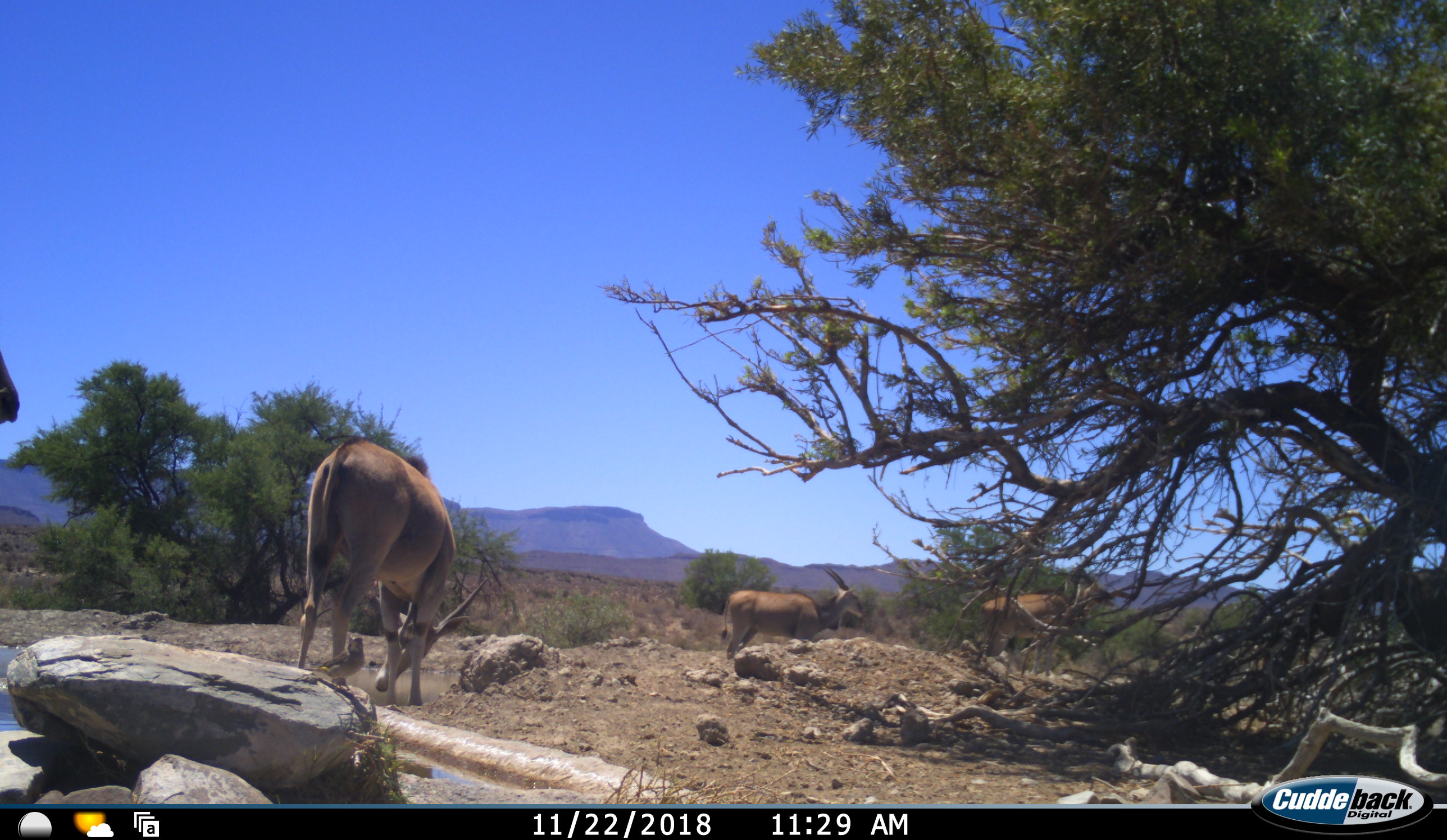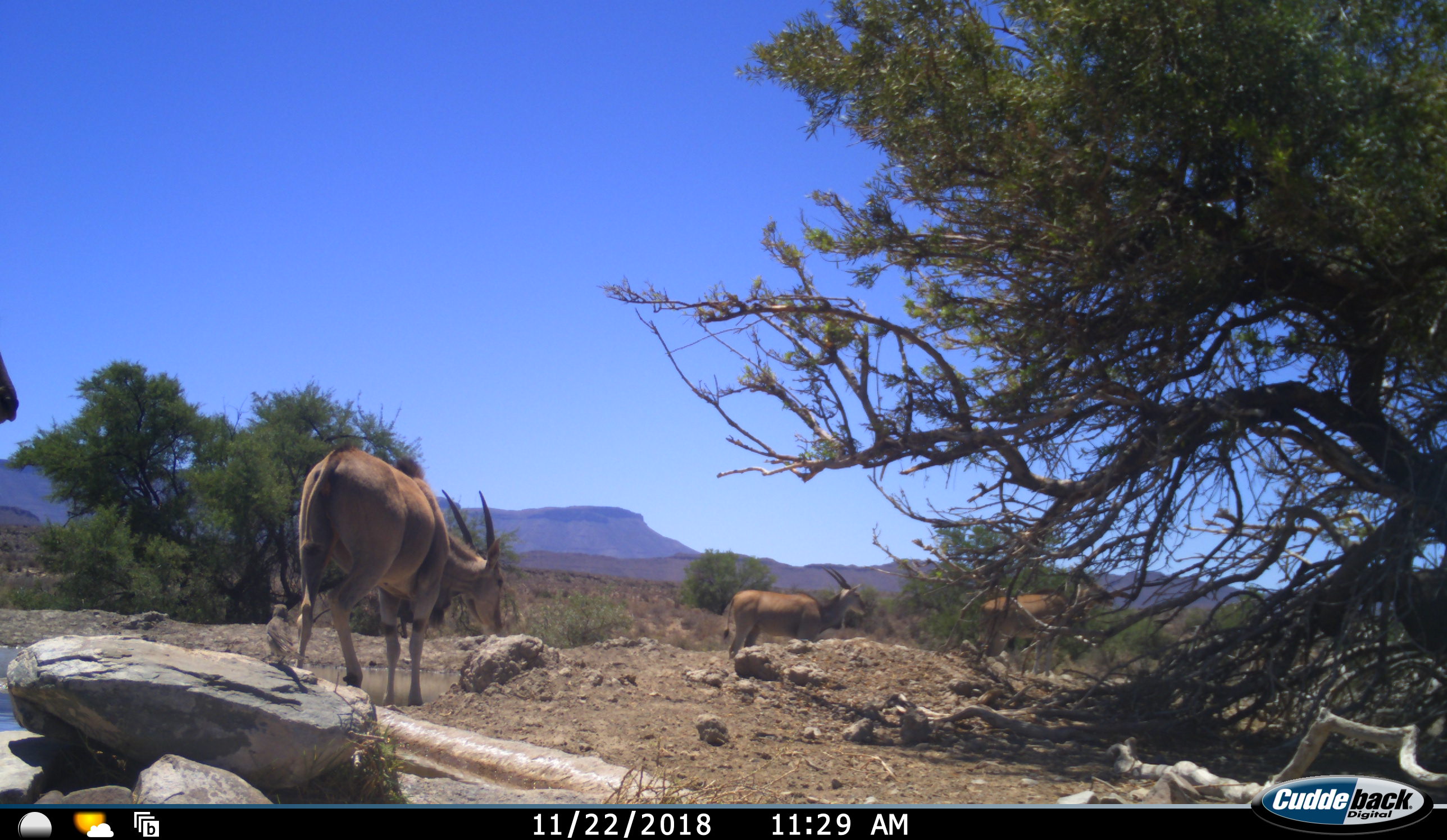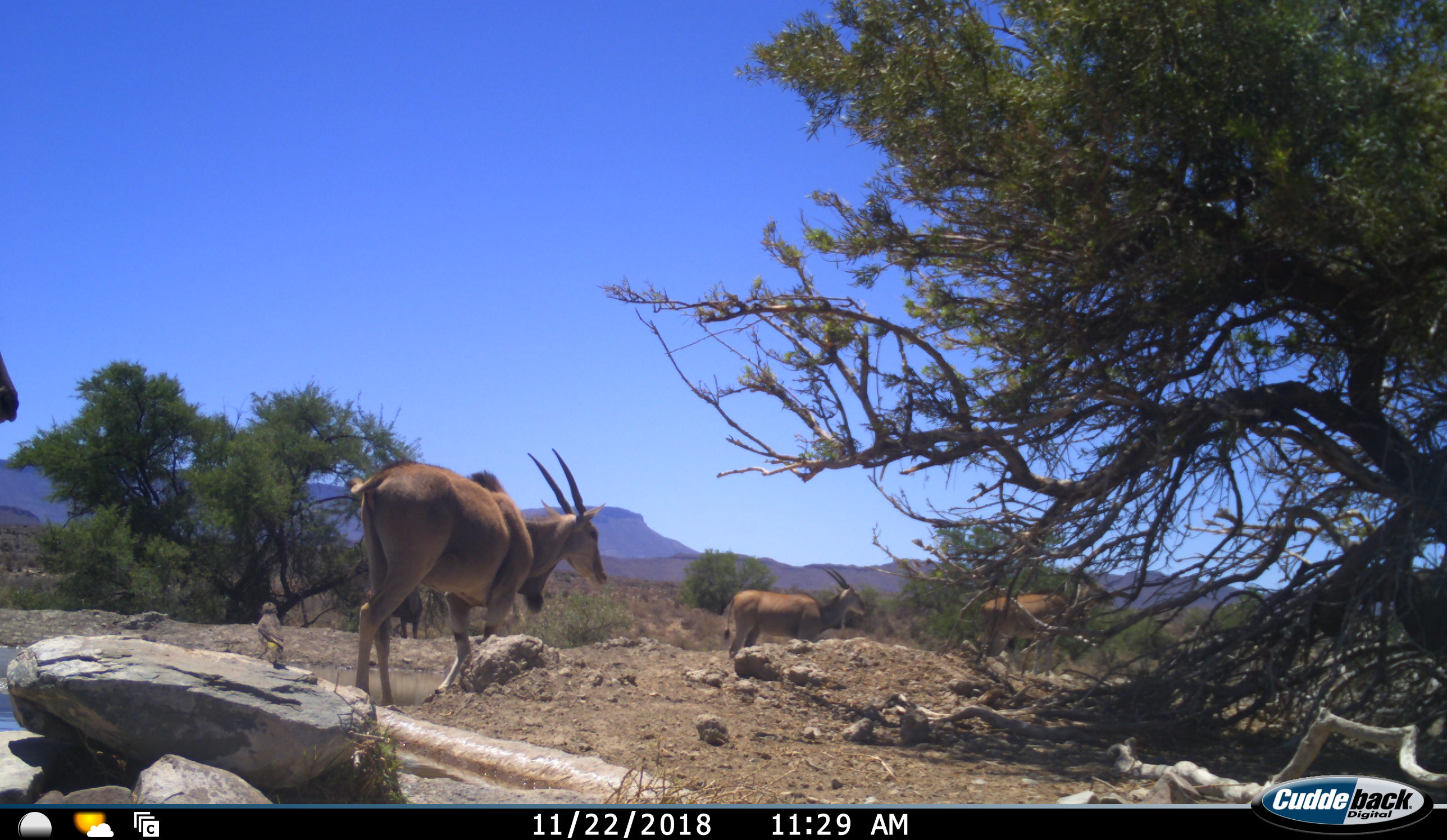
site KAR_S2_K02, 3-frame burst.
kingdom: Animalia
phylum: Chordata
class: Mammalia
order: Artiodactyla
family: Bovidae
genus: Tragelaphus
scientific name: Tragelaphus oryx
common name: eland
Eland (Tragelaphus oryx), count 4. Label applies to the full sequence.